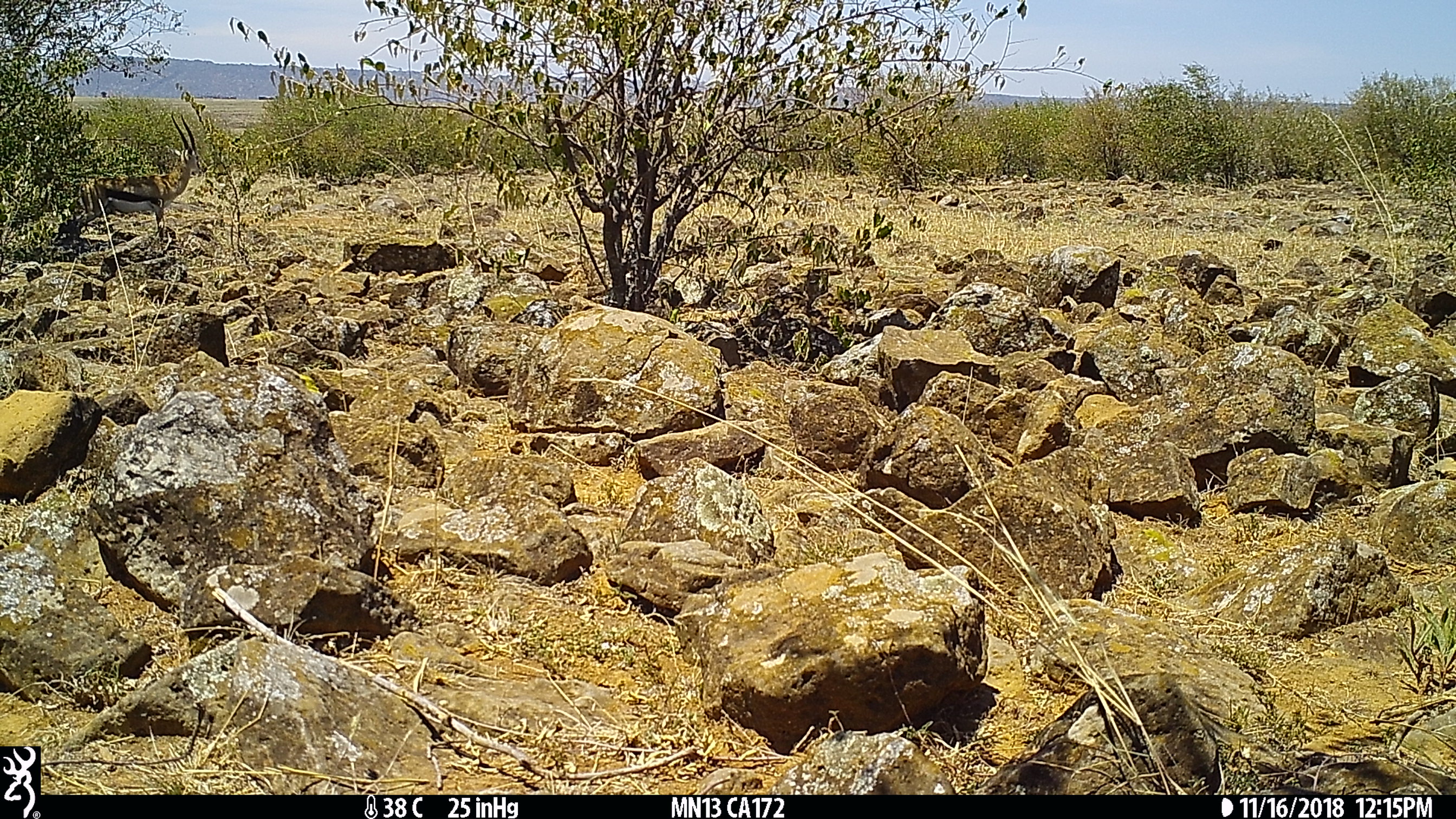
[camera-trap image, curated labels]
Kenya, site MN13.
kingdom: Animalia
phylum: Chordata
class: Mammalia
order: Artiodactyla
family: Bovidae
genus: Eudorcas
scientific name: Eudorcas thomsonii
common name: thomon's gazelle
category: gazelle thomsons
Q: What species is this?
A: Gazelle thomsons (thomon's gazelle) (Eudorcas thomsonii).